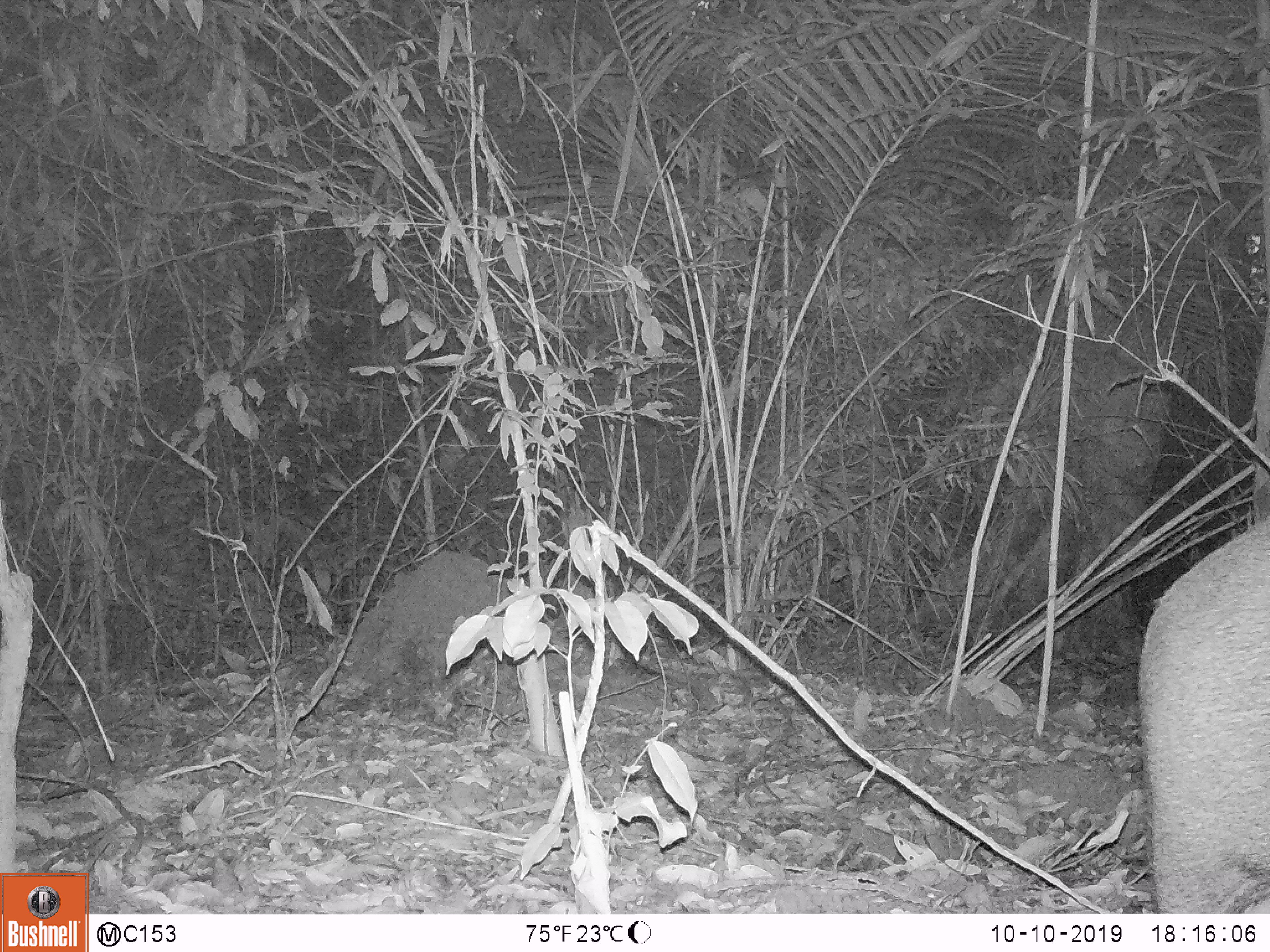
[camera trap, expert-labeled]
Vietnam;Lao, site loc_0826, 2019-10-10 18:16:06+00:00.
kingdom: Animalia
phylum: Chordata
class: Mammalia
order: Artiodactyla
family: Suidae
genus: Sus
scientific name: Sus scrofa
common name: eurasian wild pig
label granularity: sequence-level